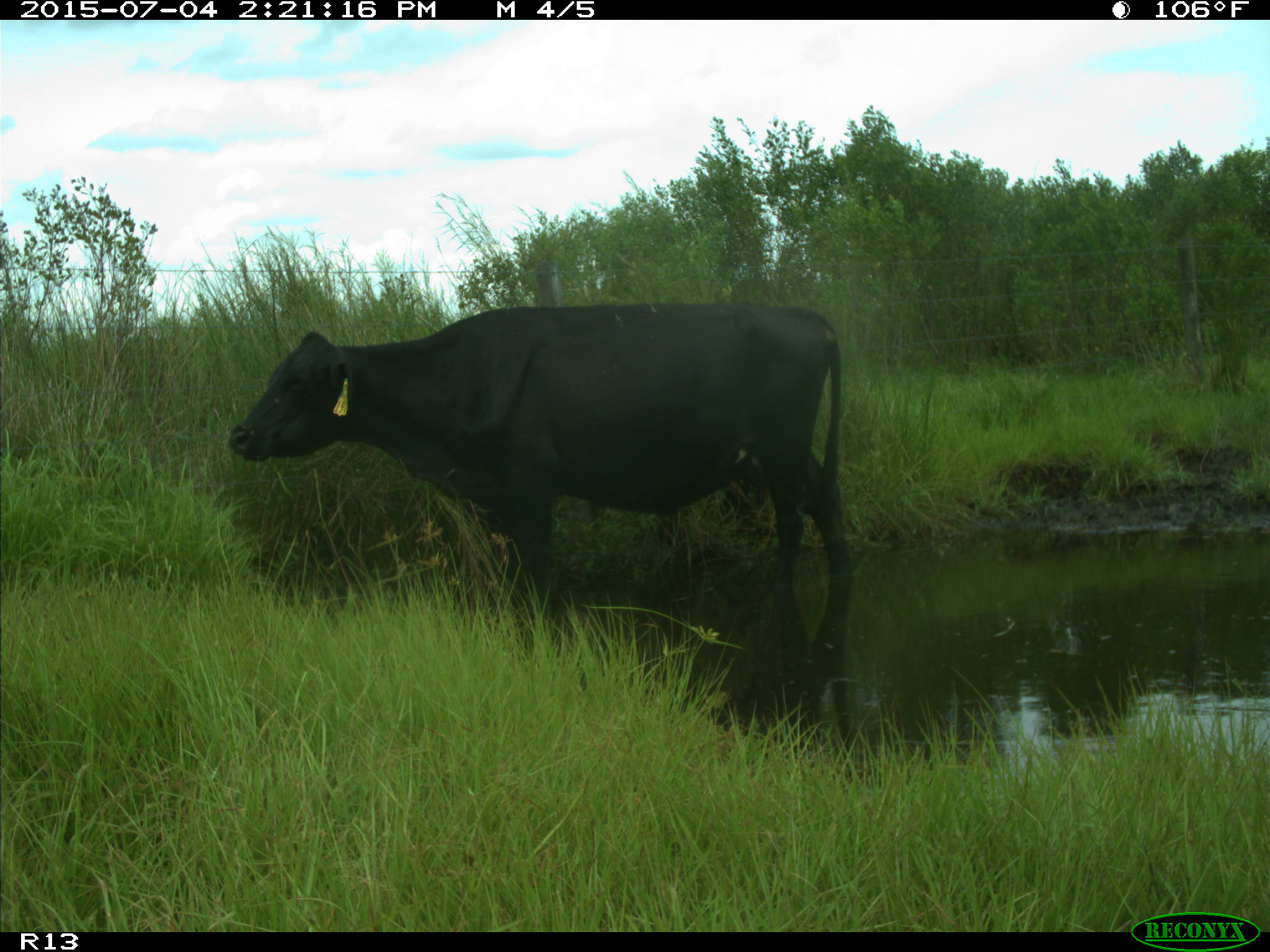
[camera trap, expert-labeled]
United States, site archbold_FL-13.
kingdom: Animalia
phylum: Chordata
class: Mammalia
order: Artiodactyla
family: Bovidae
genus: Bos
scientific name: Bos taurus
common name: domestic cow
Bos taurus (domestic cow).